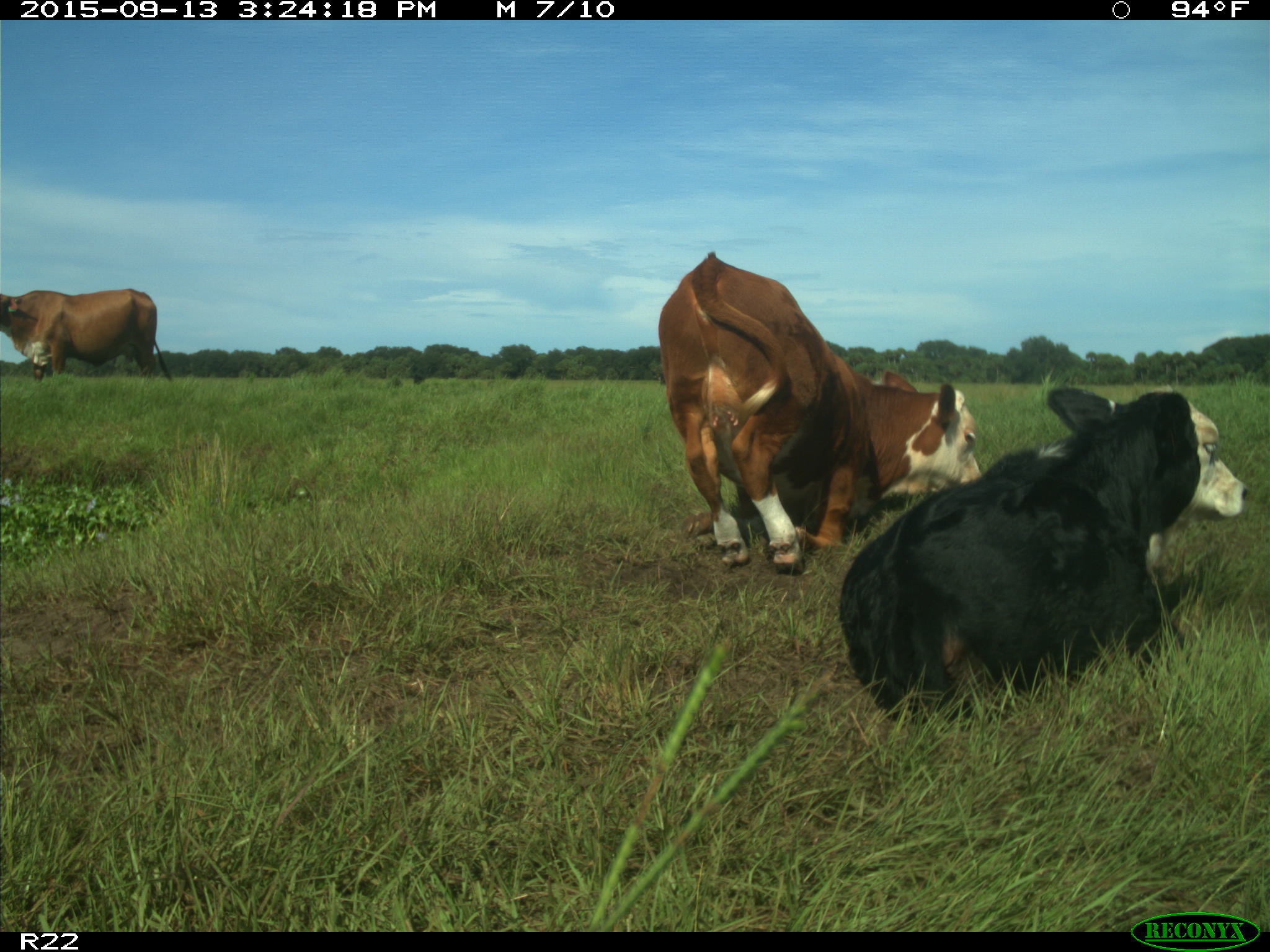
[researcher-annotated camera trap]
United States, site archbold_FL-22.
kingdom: Animalia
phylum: Chordata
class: Mammalia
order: Artiodactyla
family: Bovidae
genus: Bos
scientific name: Bos taurus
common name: domestic cow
Bos taurus (domestic cow).